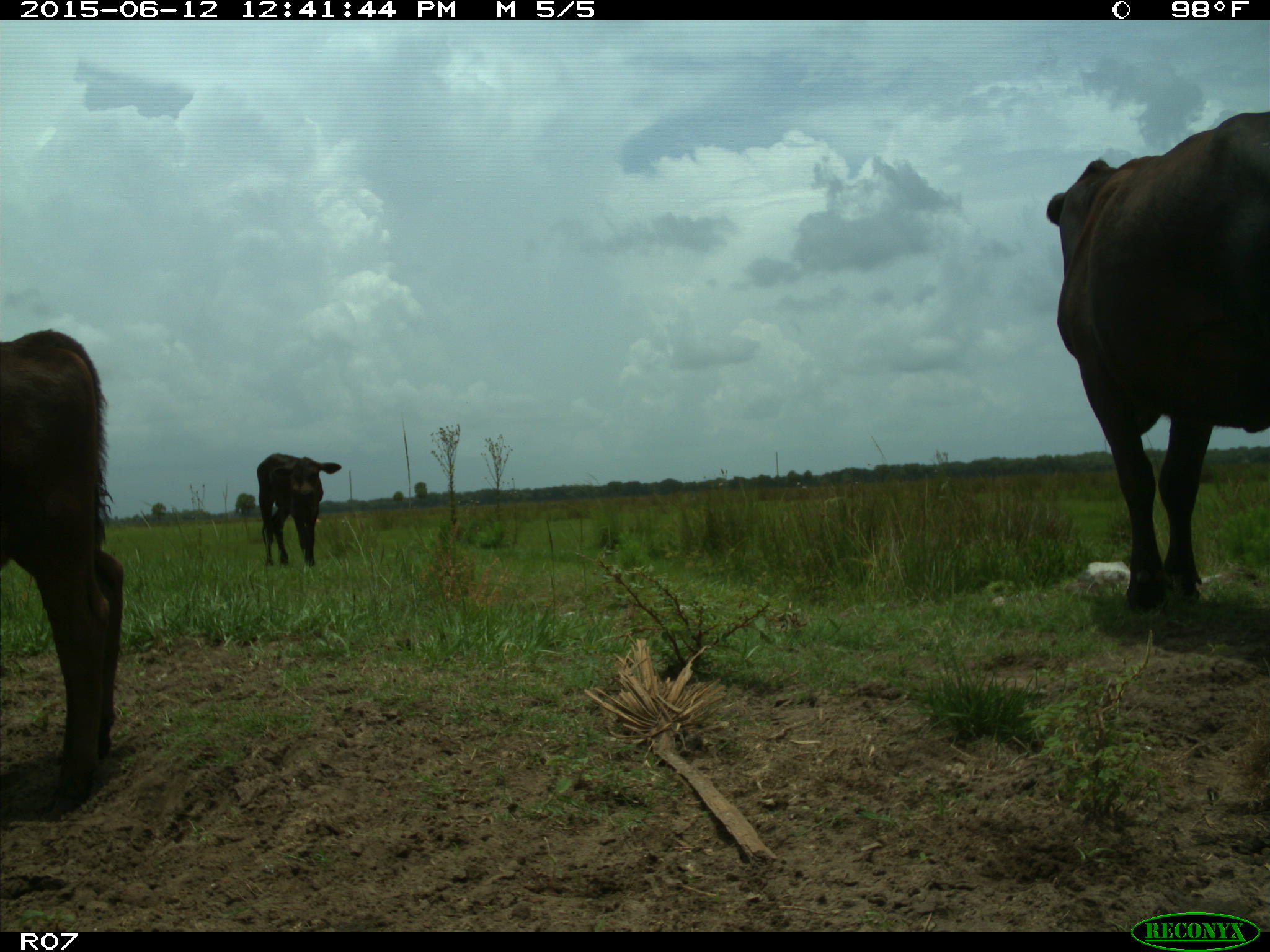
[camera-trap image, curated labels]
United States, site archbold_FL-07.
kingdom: Animalia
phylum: Chordata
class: Mammalia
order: Artiodactyla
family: Bovidae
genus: Bos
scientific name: Bos taurus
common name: domestic cow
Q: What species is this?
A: Bos taurus (domestic cow).